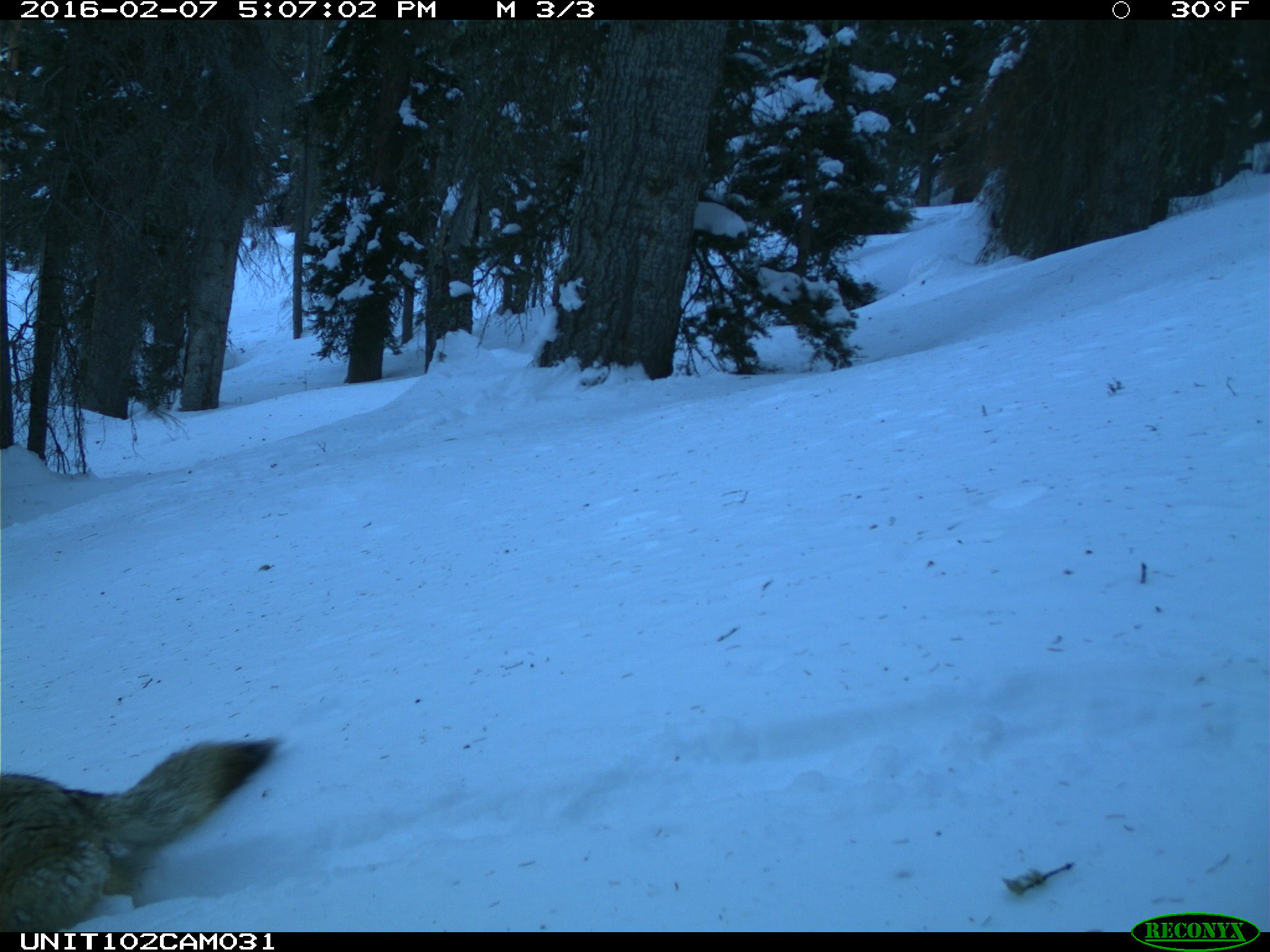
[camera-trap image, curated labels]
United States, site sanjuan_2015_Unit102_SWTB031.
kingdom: Animalia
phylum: Chordata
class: Mammalia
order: Carnivora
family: Canidae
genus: Canis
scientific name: Canis latrans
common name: coyote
Canis latrans (coyote).